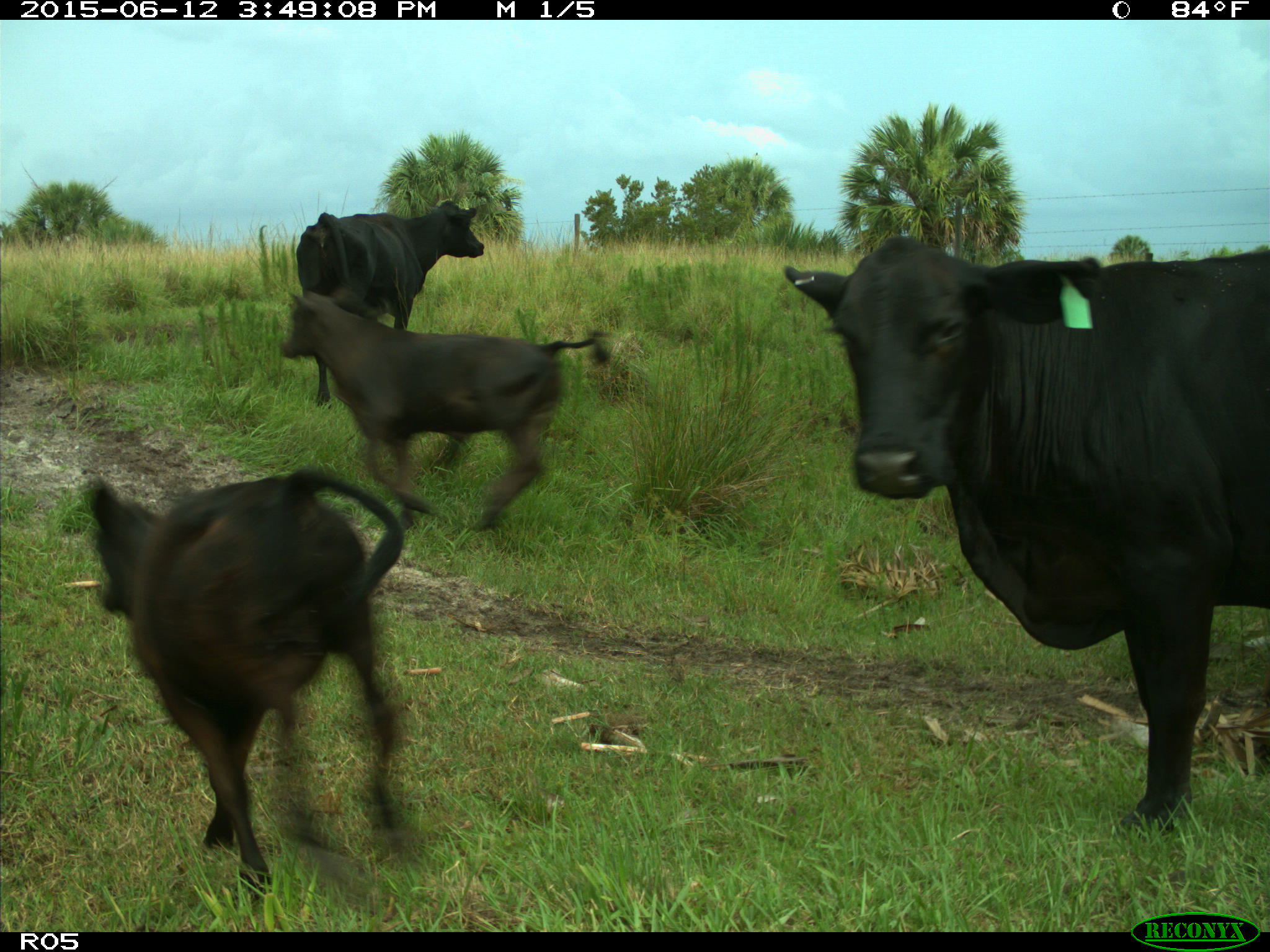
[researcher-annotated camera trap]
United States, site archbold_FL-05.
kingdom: Animalia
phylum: Chordata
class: Mammalia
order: Artiodactyla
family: Bovidae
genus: Bos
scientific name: Bos taurus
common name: domestic cow